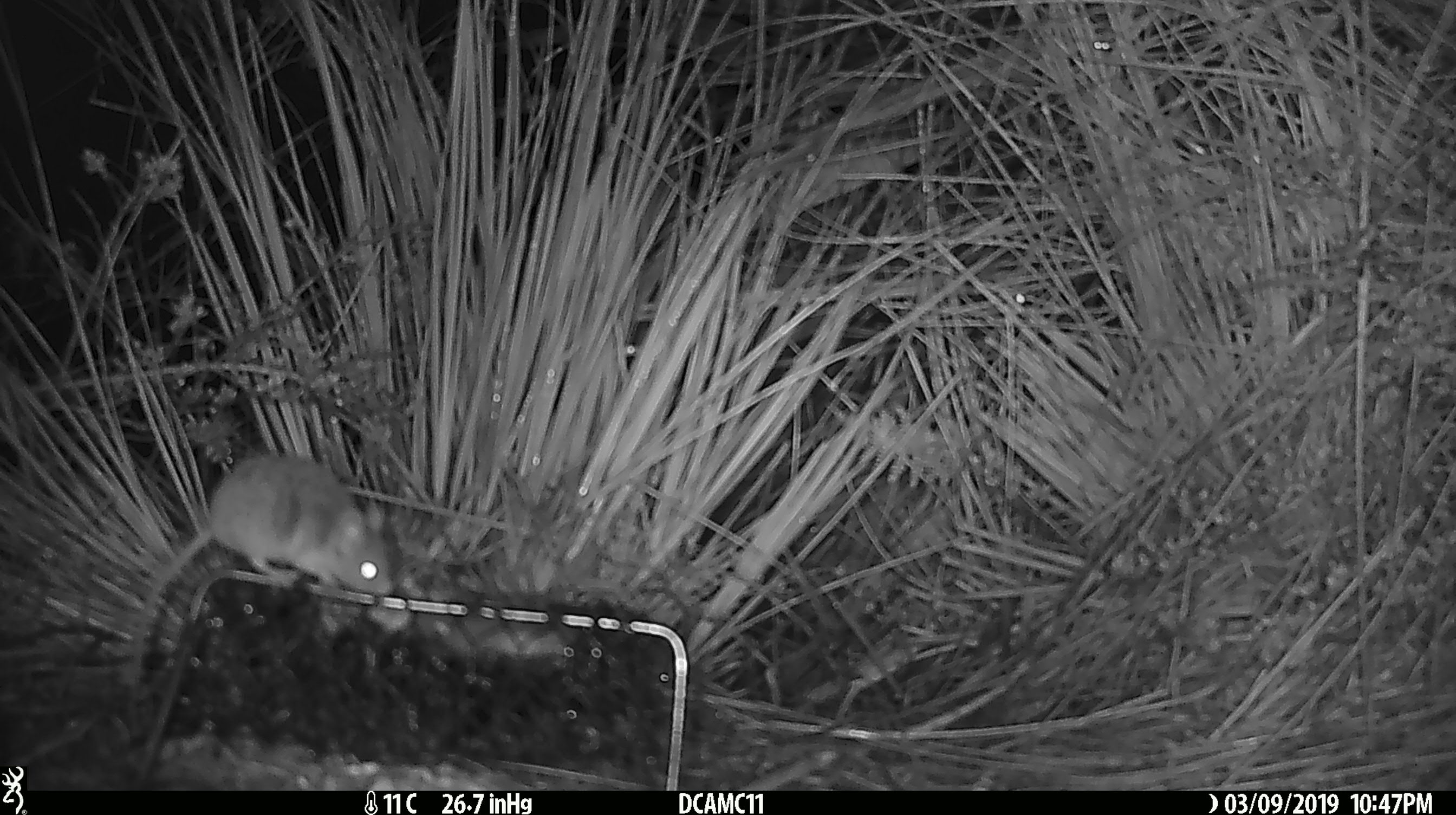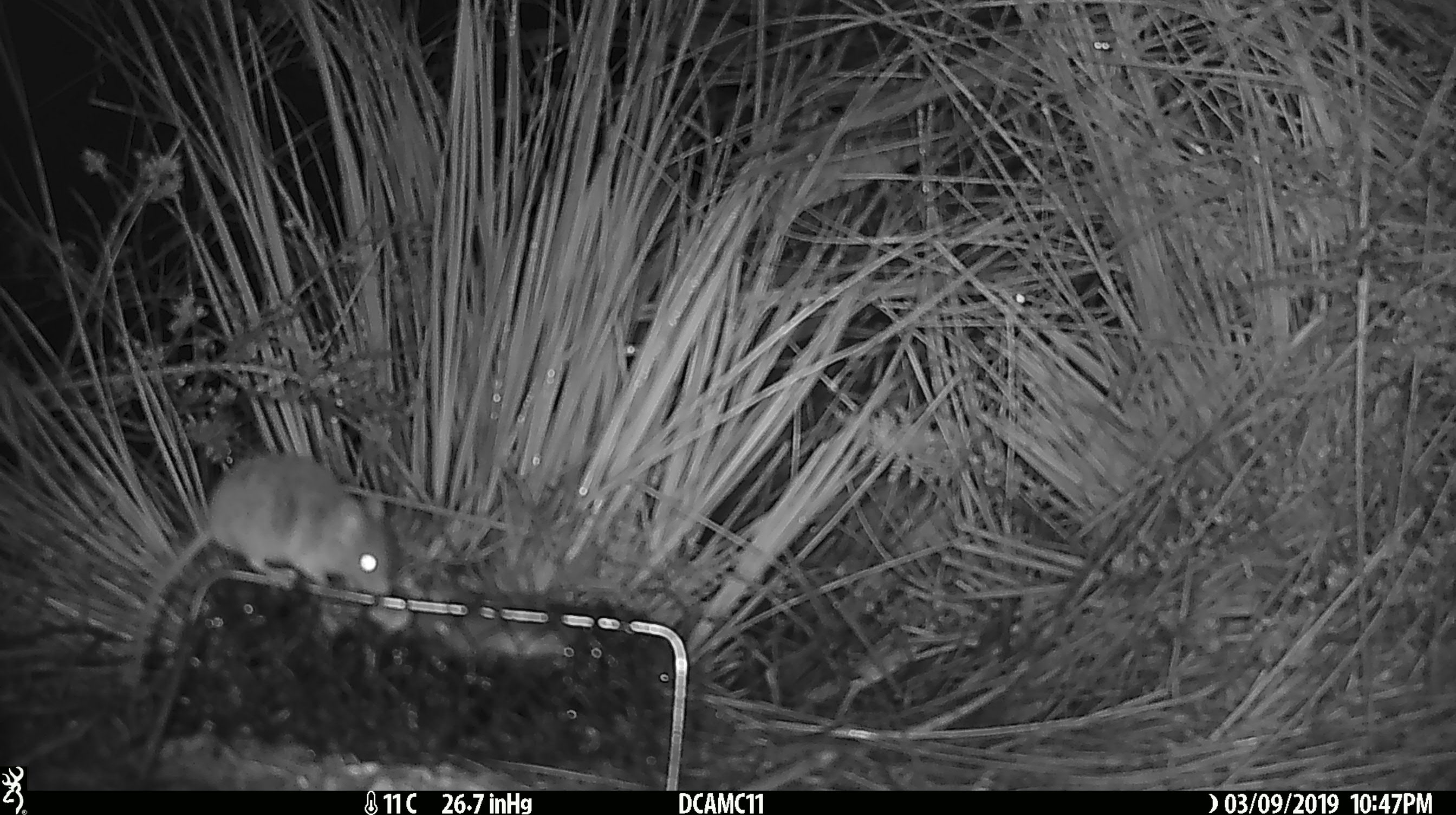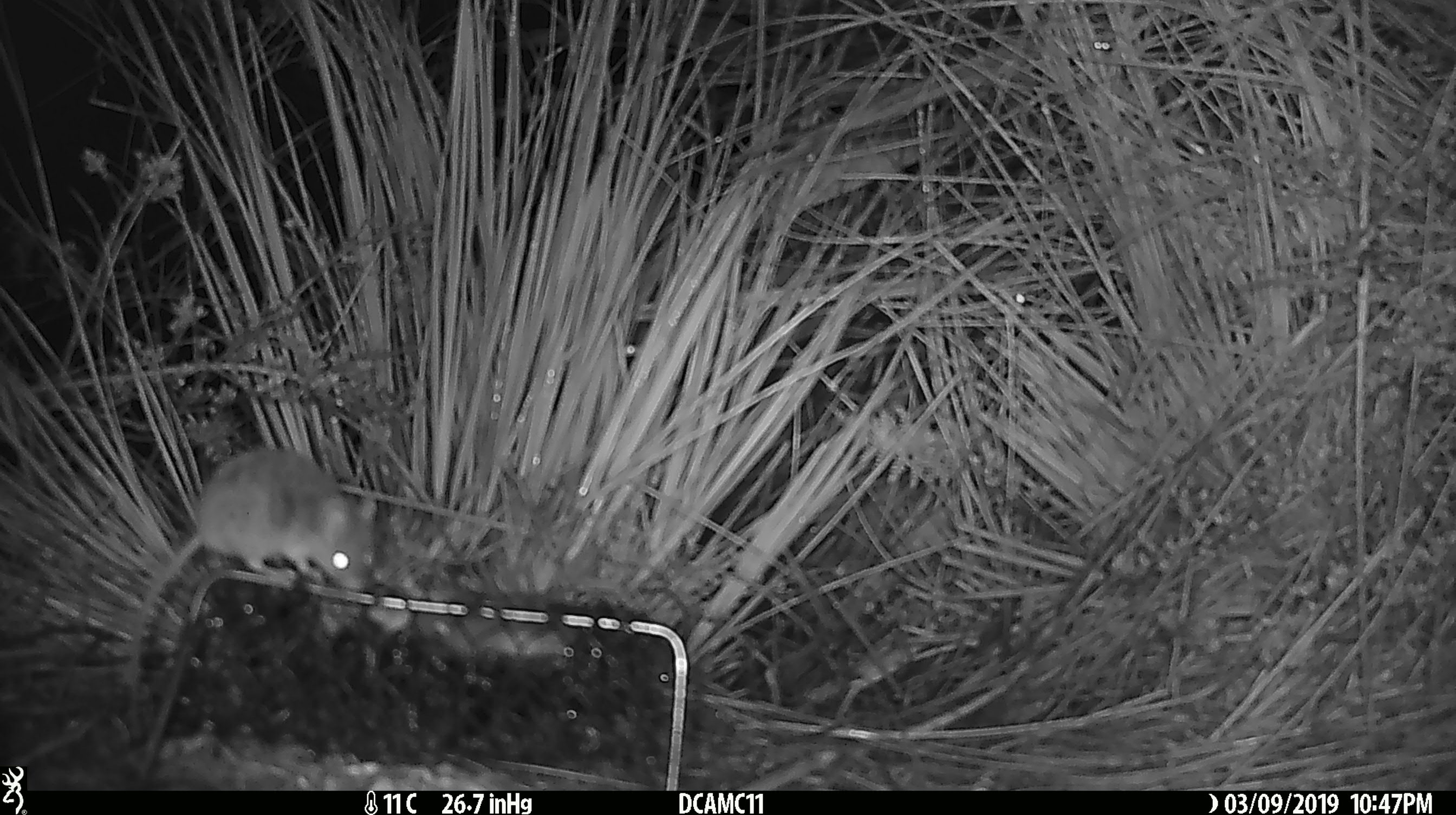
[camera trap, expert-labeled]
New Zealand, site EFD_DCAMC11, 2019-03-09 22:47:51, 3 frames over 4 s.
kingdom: Animalia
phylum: Chordata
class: Mammalia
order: Rodentia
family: Muridae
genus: Mus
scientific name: Mus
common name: mouse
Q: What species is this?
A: Mouse (Mus).